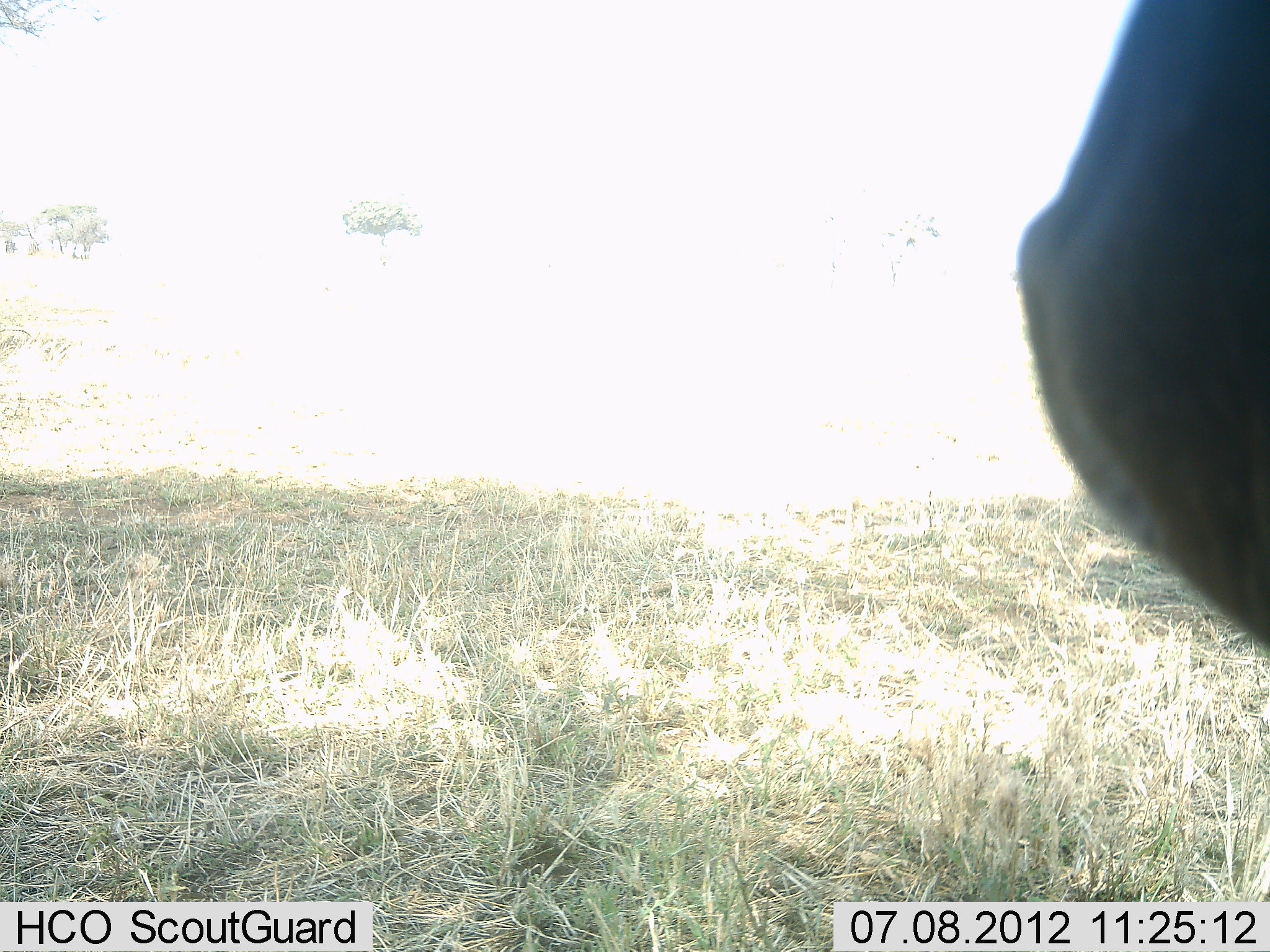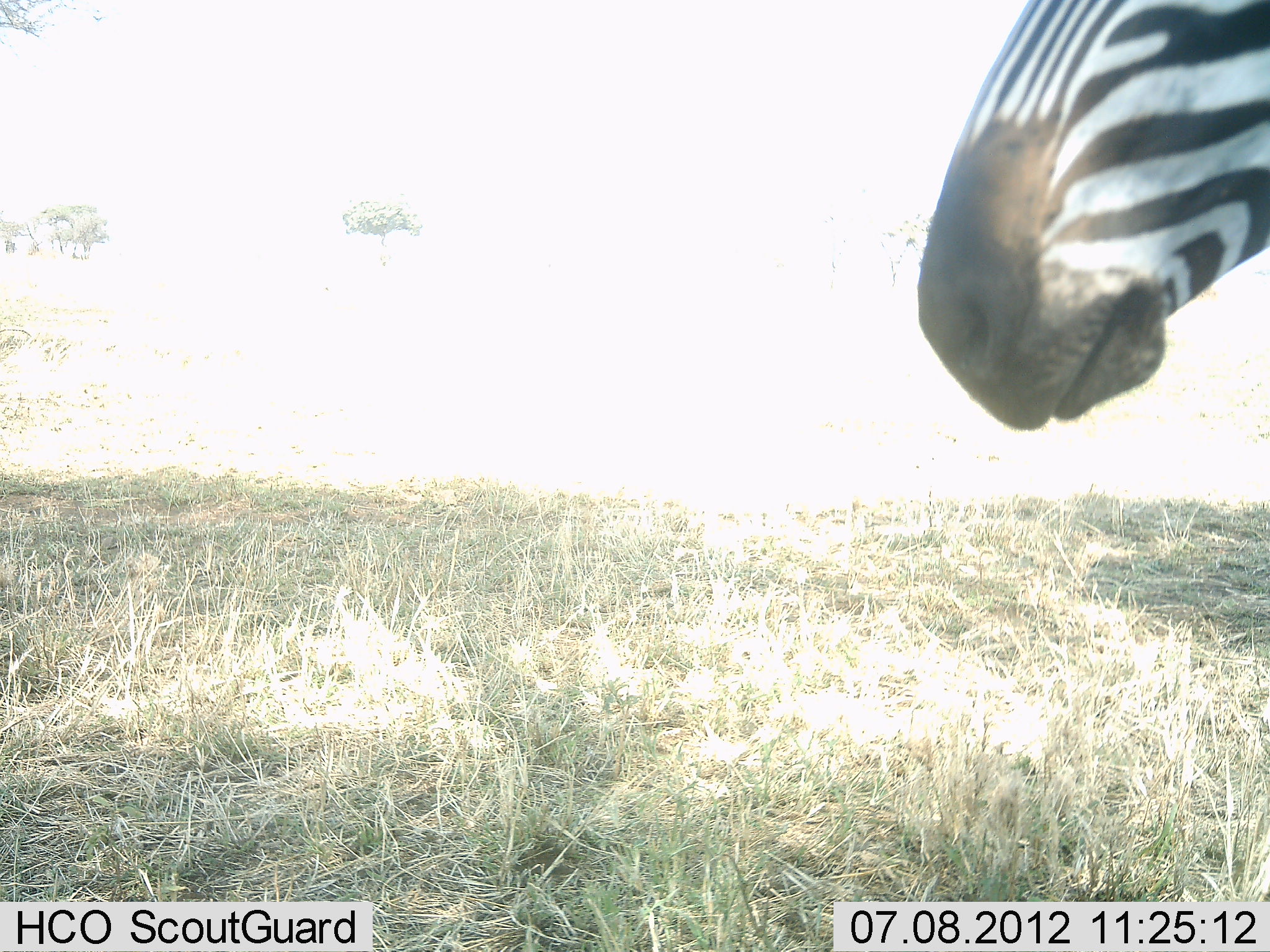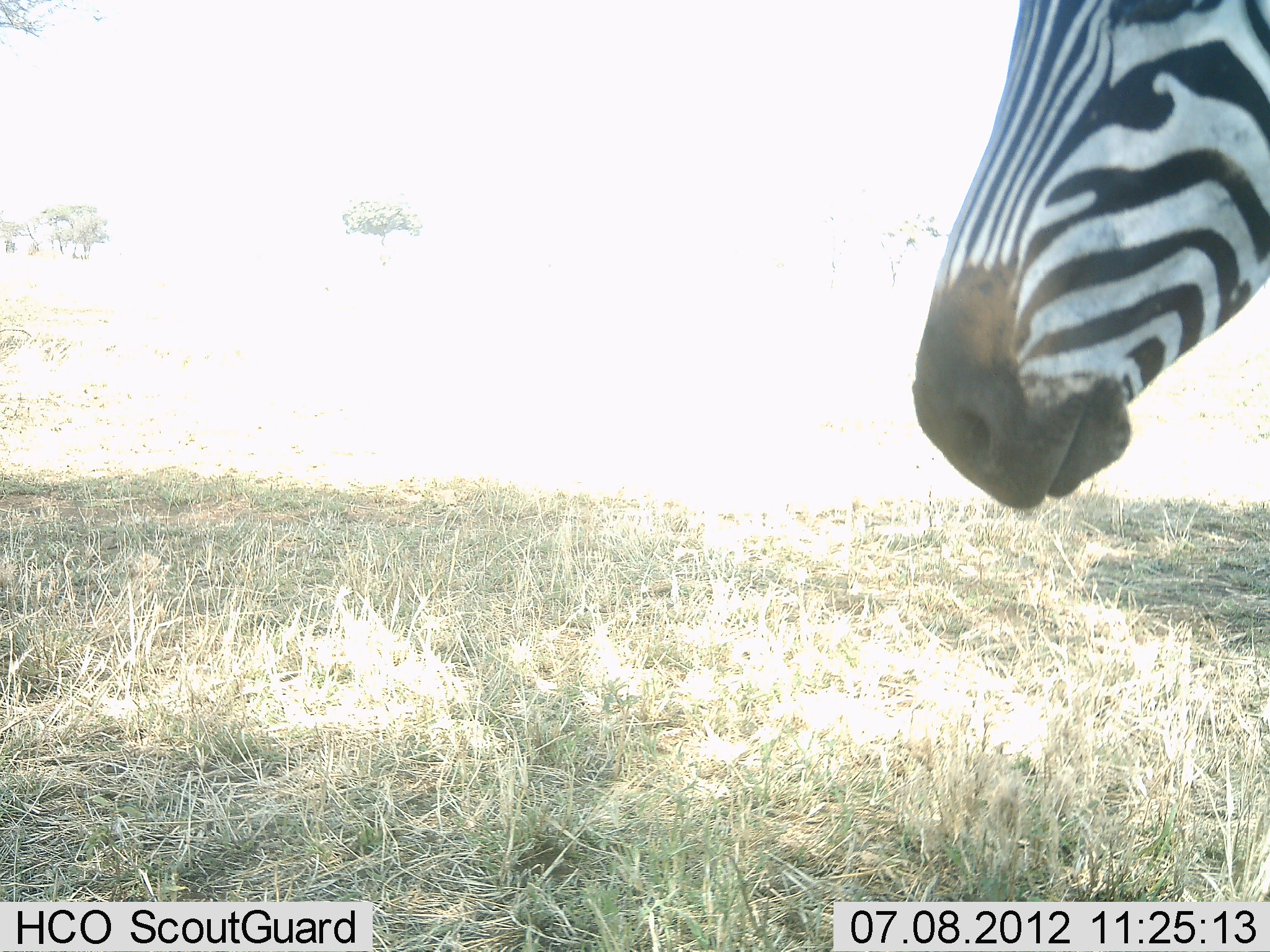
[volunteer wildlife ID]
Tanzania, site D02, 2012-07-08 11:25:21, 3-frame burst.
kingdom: Animalia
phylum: Chordata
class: Mammalia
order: Perissodactyla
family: Equidae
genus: Equus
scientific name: Equus quagga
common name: plains zebra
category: zebra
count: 1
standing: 70%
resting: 0%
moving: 40%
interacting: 0%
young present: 0%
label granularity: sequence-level